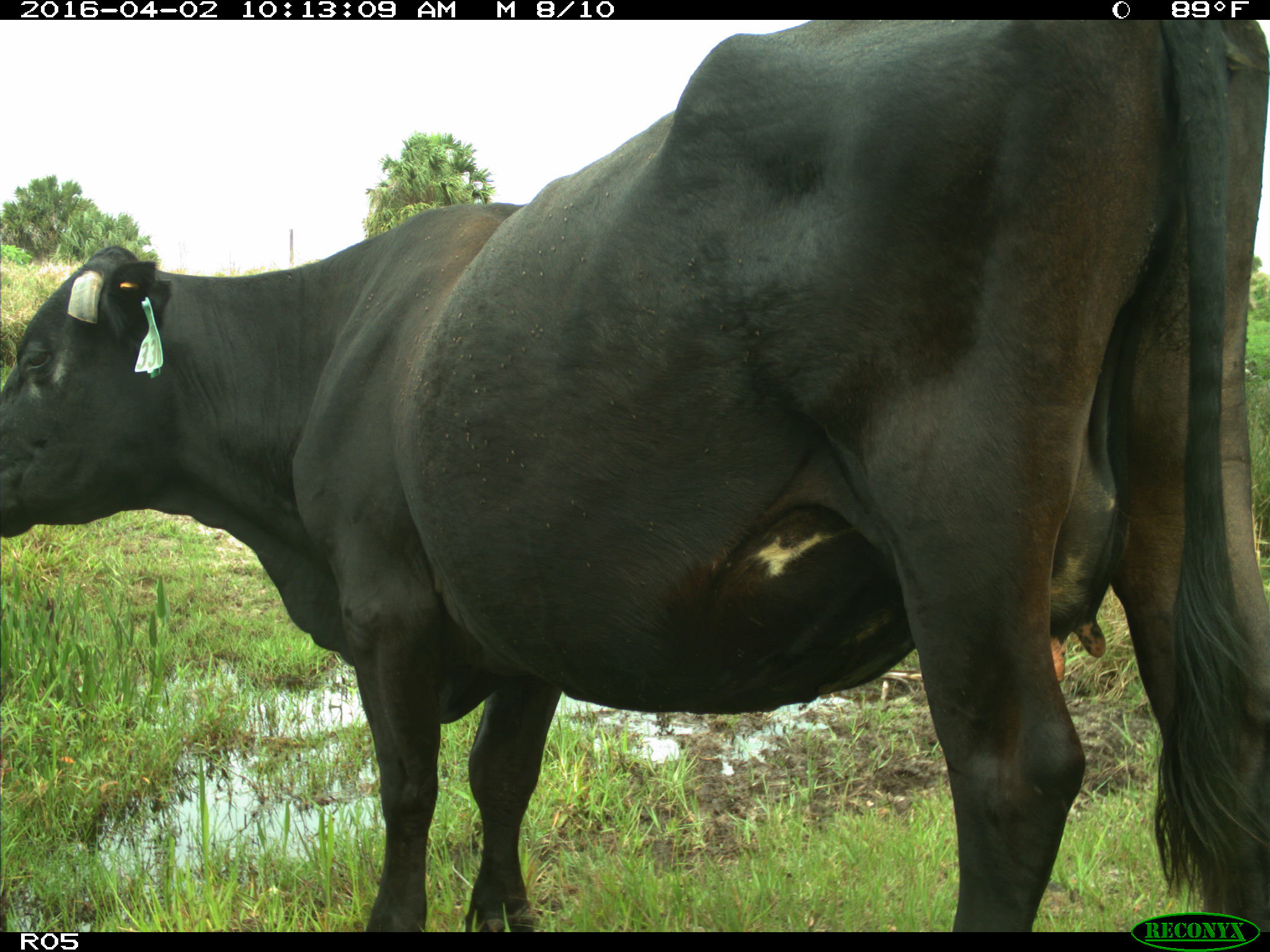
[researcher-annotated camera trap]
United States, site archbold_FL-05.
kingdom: Animalia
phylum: Chordata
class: Mammalia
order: Artiodactyla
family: Bovidae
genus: Bos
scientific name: Bos taurus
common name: domestic cow